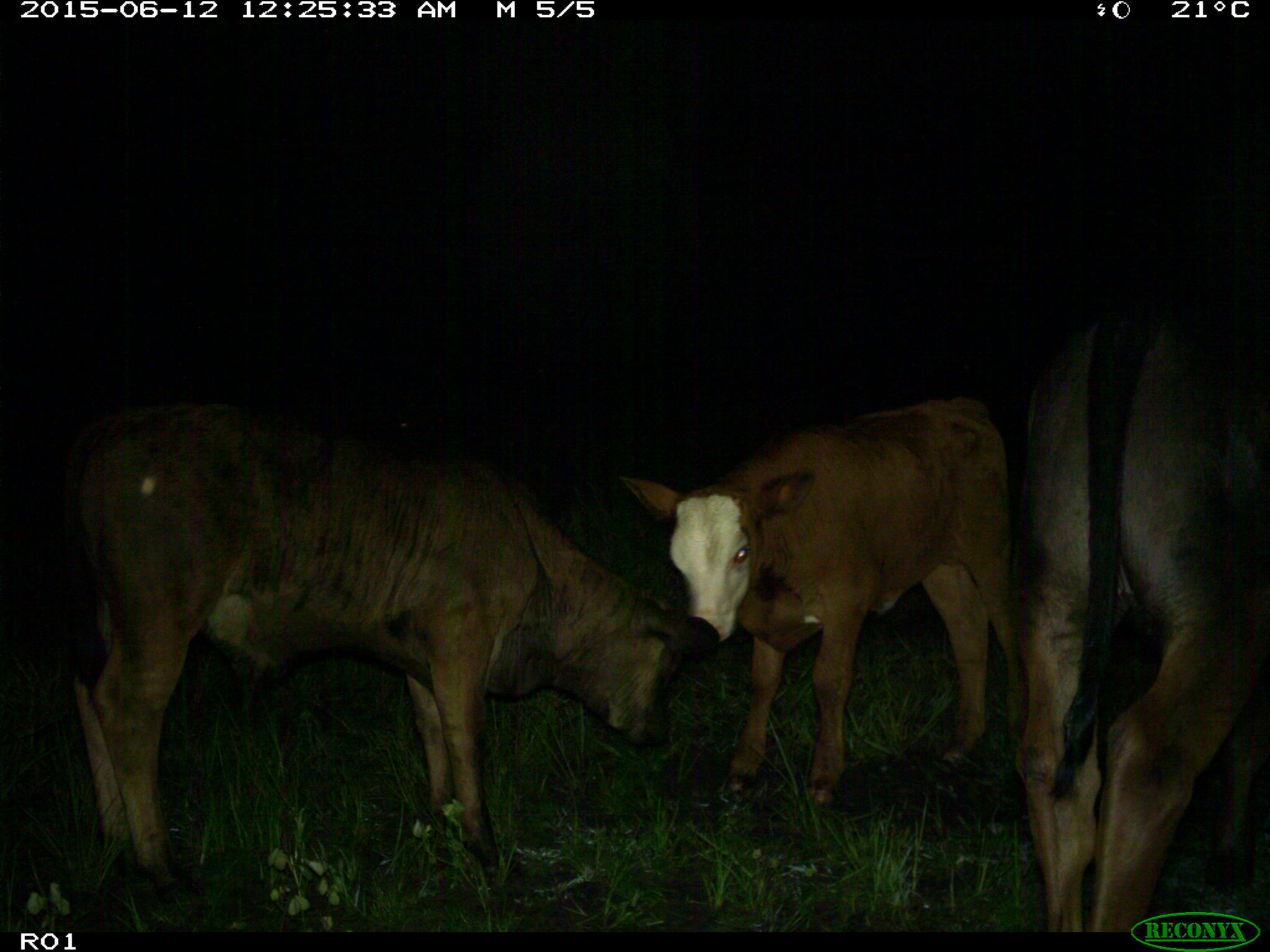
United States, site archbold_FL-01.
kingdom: Animalia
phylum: Chordata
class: Mammalia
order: Artiodactyla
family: Bovidae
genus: Bos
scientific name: Bos taurus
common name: domestic cow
Bos taurus (domestic cow).